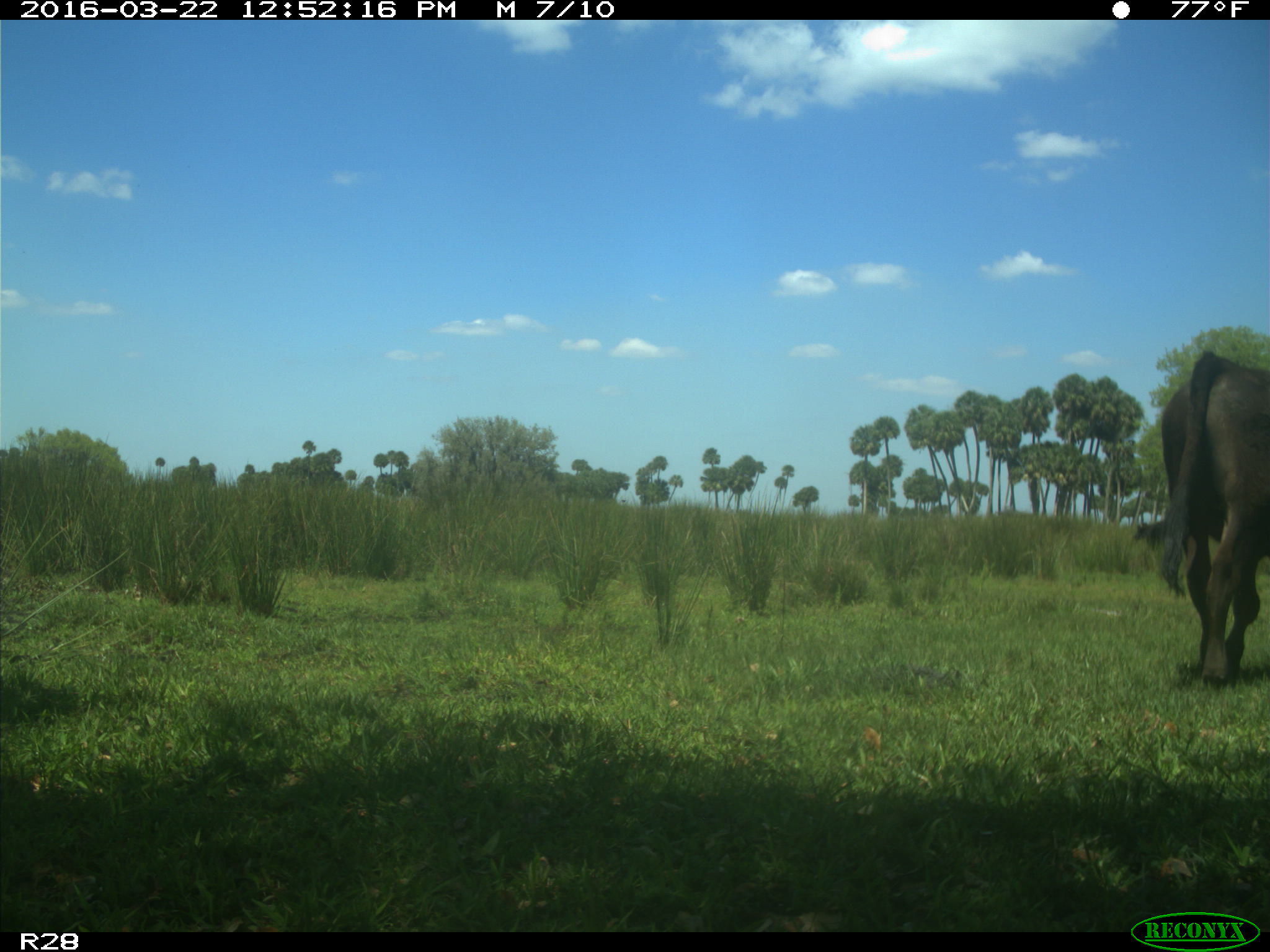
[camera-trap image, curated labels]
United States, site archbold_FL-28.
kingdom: Animalia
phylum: Chordata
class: Mammalia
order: Artiodactyla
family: Bovidae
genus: Bos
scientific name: Bos taurus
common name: domestic cow